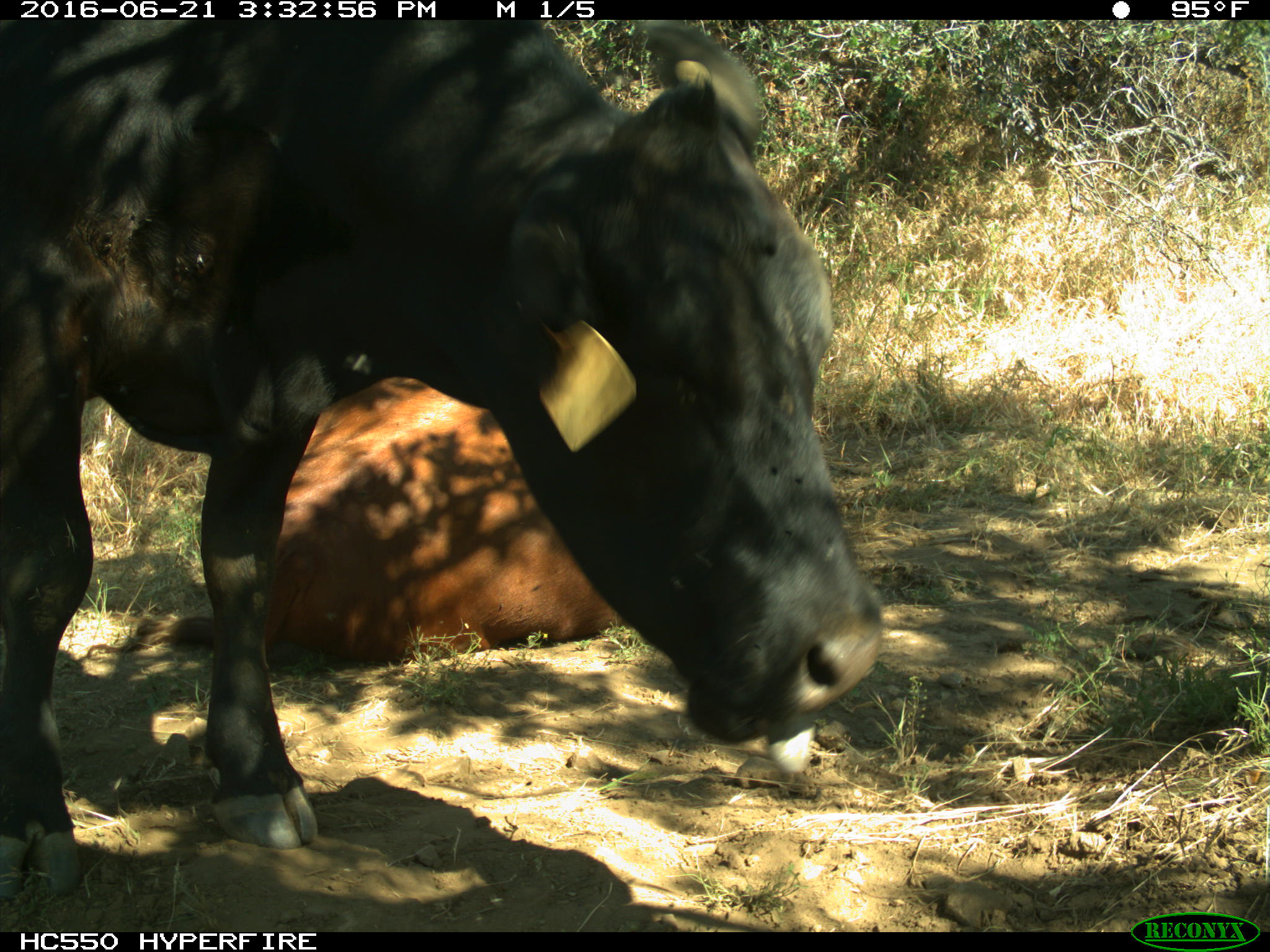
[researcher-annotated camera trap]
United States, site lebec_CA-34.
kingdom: Animalia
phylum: Chordata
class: Mammalia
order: Artiodactyla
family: Bovidae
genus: Bos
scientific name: Bos taurus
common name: domestic cow